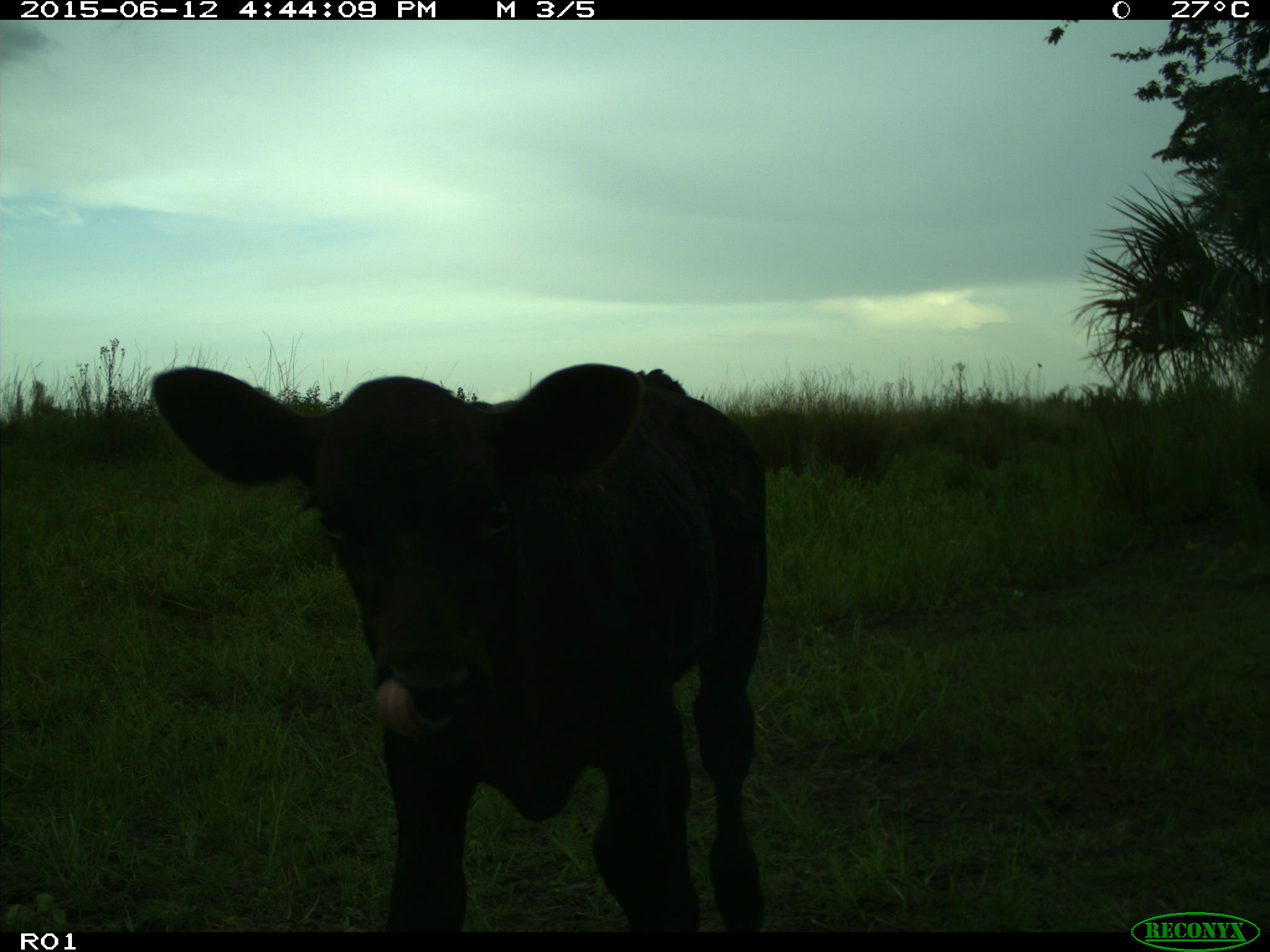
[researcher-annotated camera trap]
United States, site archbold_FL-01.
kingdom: Animalia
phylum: Chordata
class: Mammalia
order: Artiodactyla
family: Bovidae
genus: Bos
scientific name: Bos taurus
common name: domestic cow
Bos taurus (domestic cow).